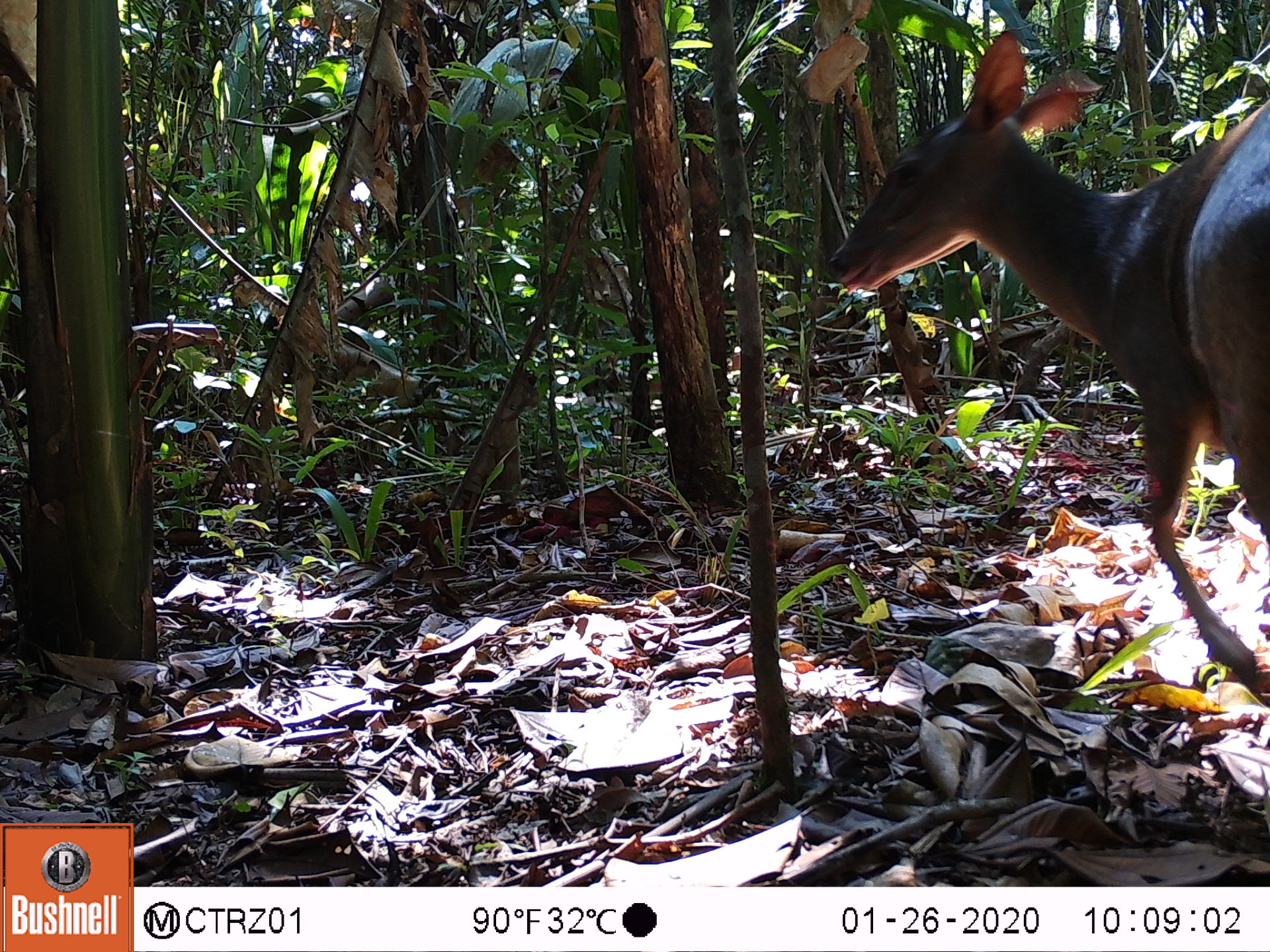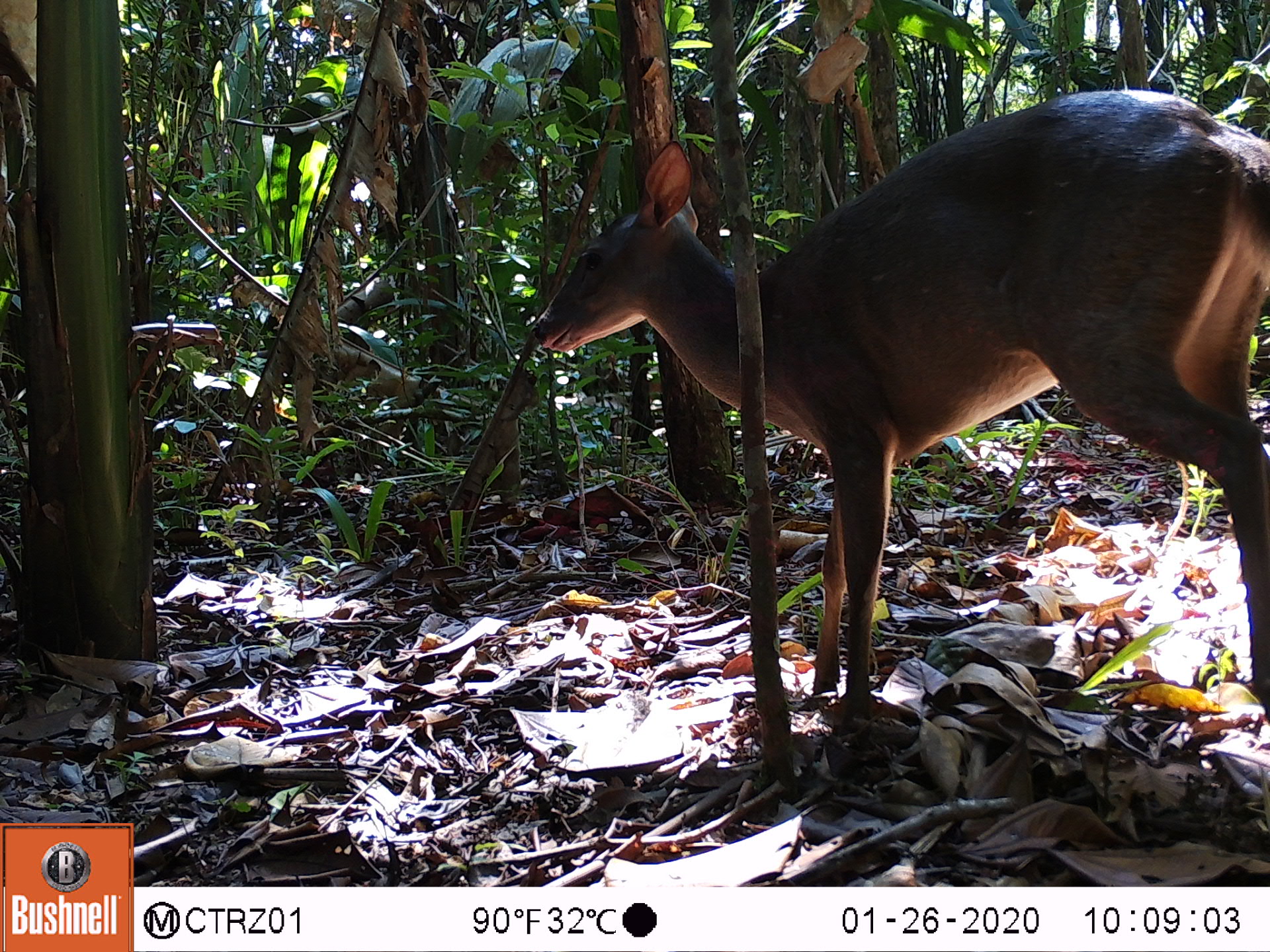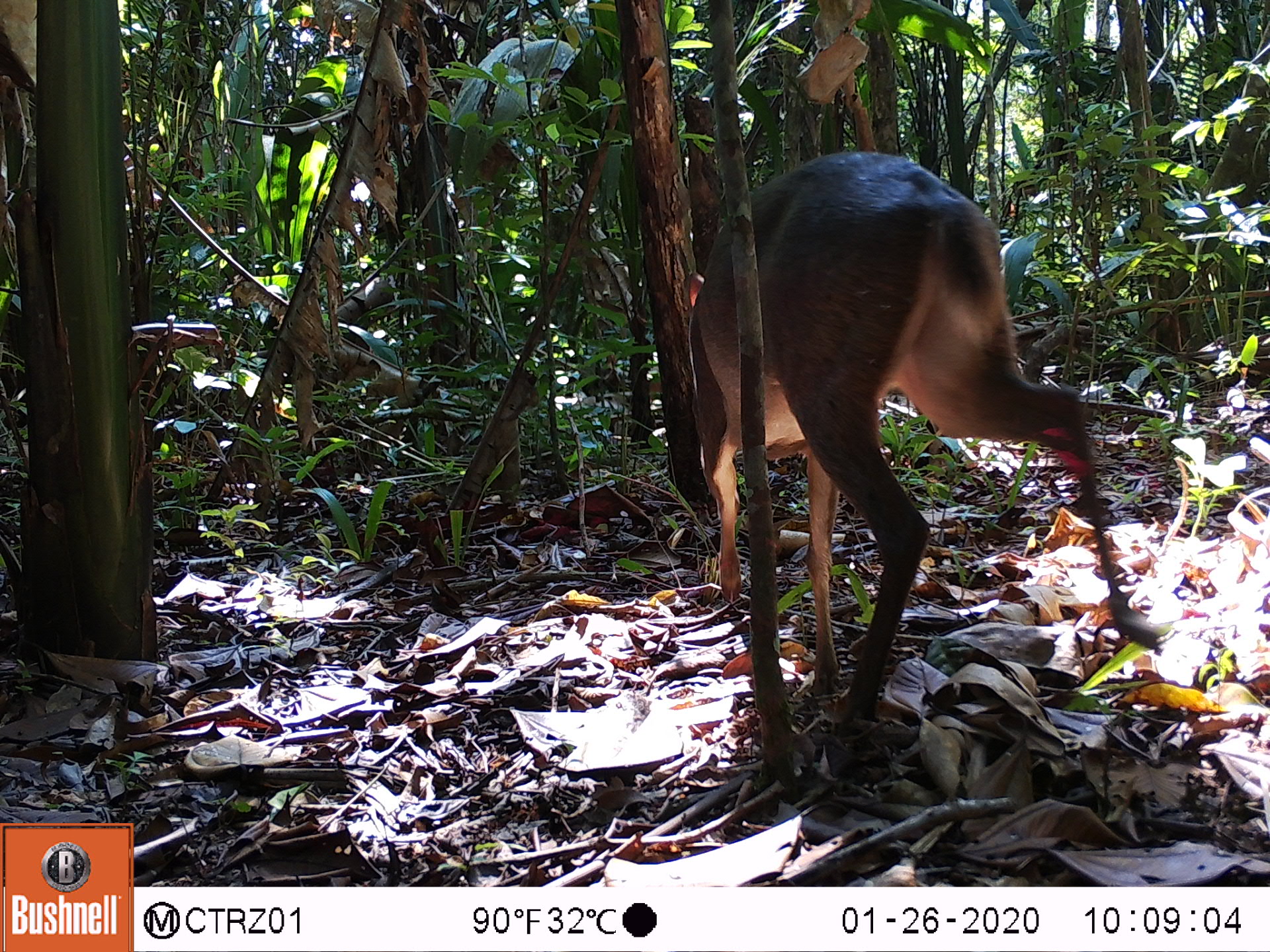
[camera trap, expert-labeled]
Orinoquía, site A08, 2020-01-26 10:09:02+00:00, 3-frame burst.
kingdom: Animalia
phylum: Chordata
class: Mammalia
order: Artiodactyla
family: Cervidae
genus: Odocoileus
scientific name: Odocoileus virginianus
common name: white-tailed deer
White-tailed deer (Odocoileus virginianus).